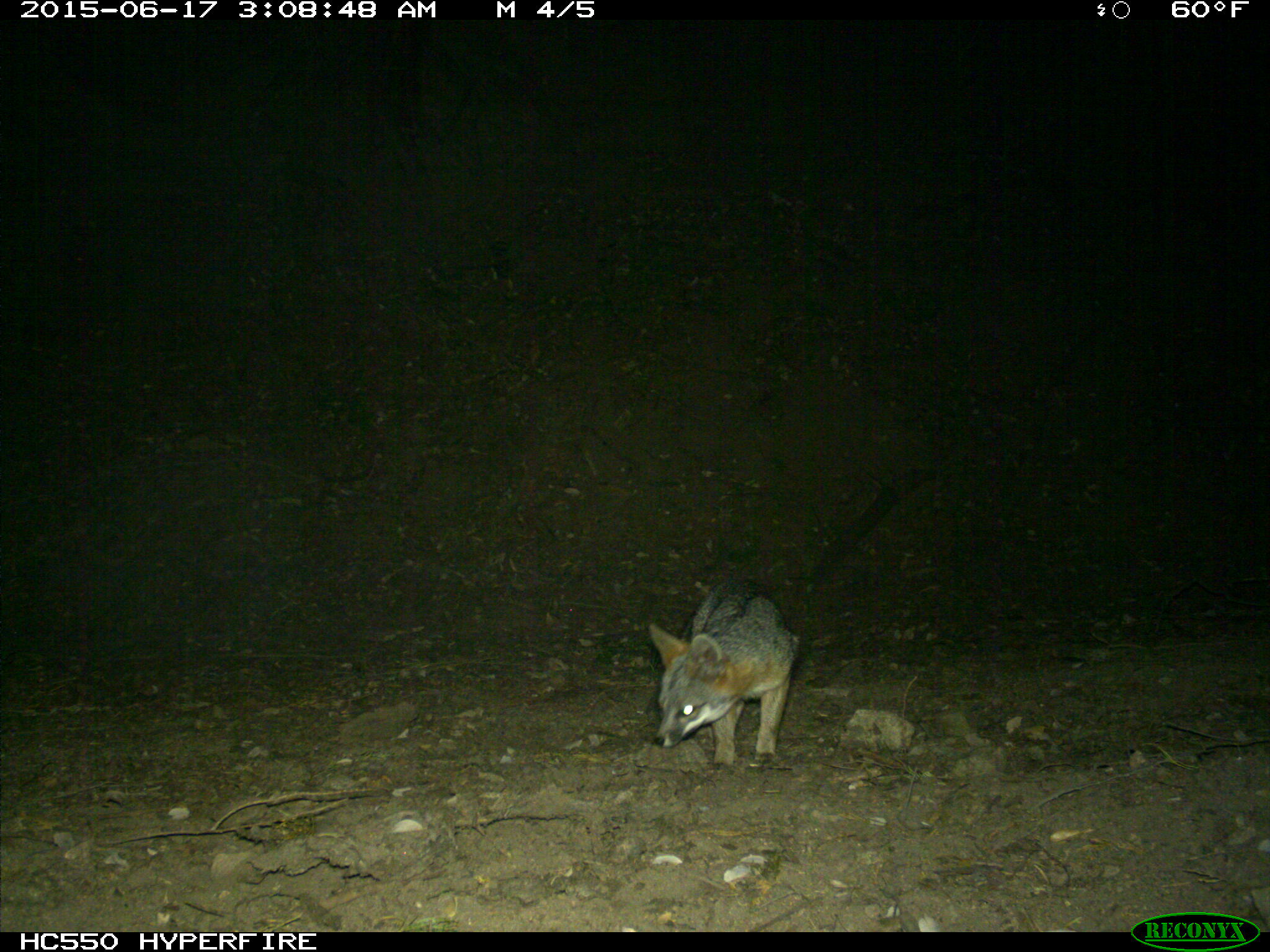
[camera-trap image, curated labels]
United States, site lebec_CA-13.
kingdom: Animalia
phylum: Chordata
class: Mammalia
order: Carnivora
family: Canidae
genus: Urocyon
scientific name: Urocyon cinereoargenteus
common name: gray fox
Urocyon cinereoargenteus (gray fox).